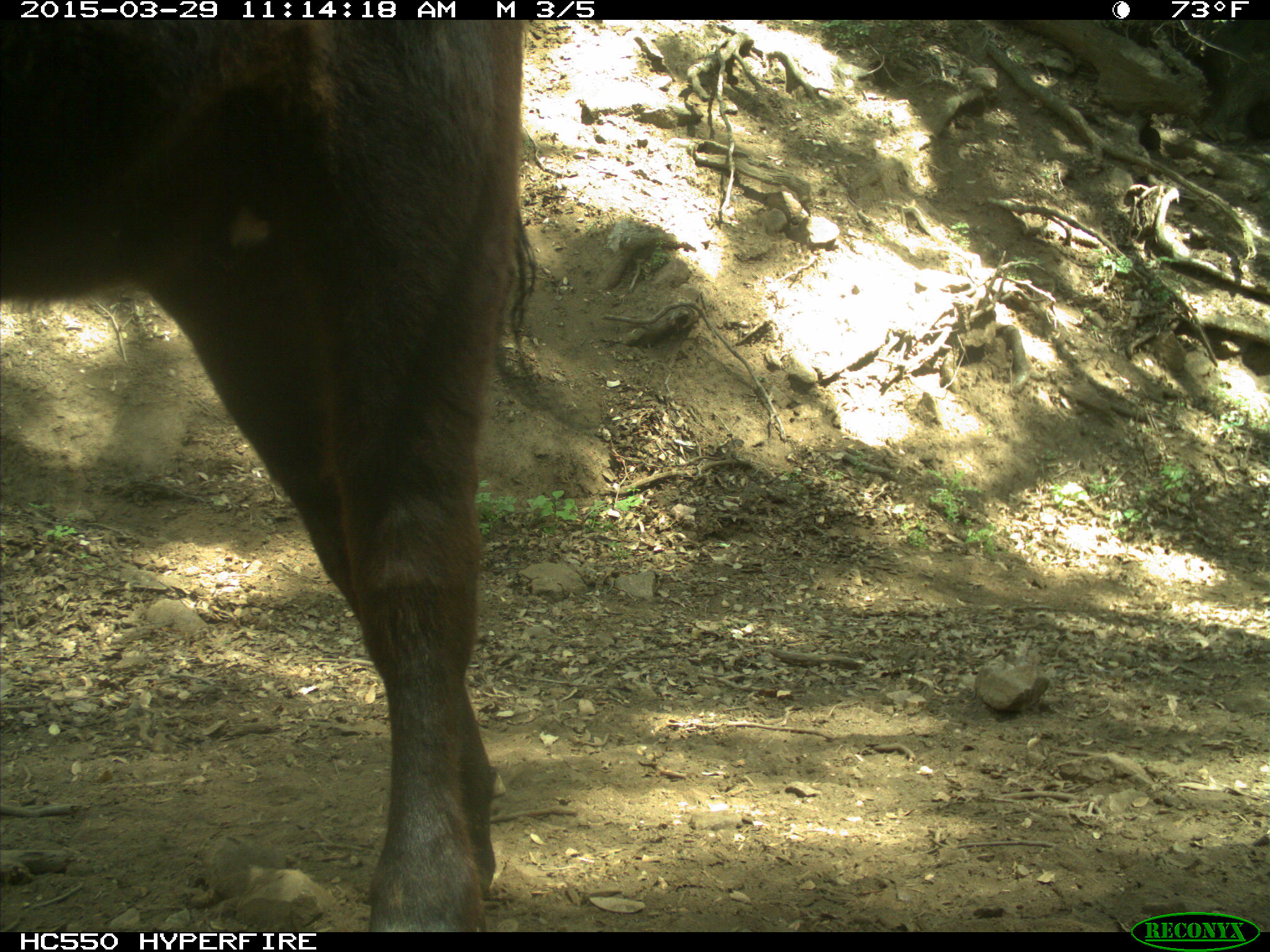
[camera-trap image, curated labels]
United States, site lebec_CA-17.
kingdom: Animalia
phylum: Chordata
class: Mammalia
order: Artiodactyla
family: Bovidae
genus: Bos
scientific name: Bos taurus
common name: domestic cow